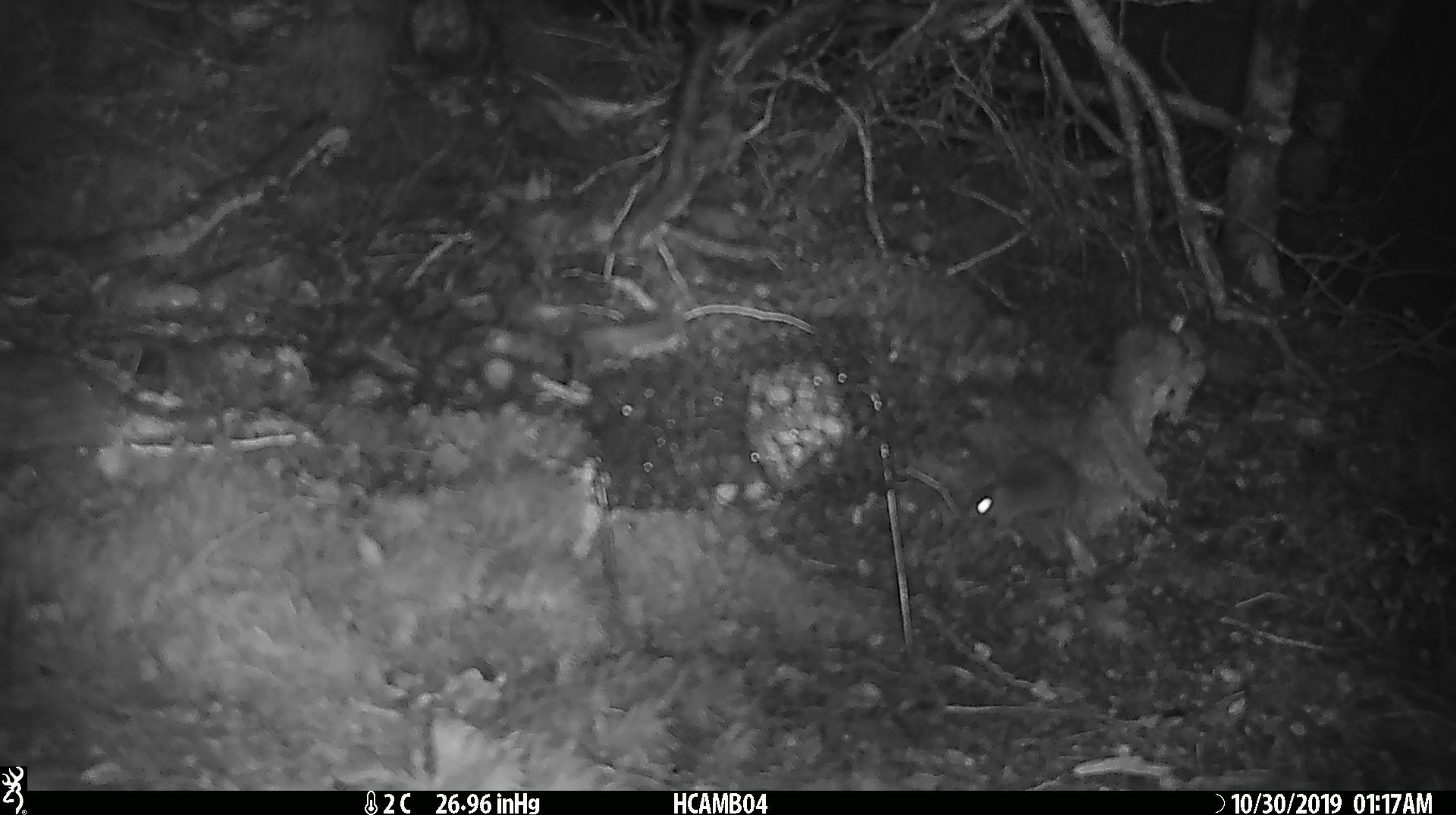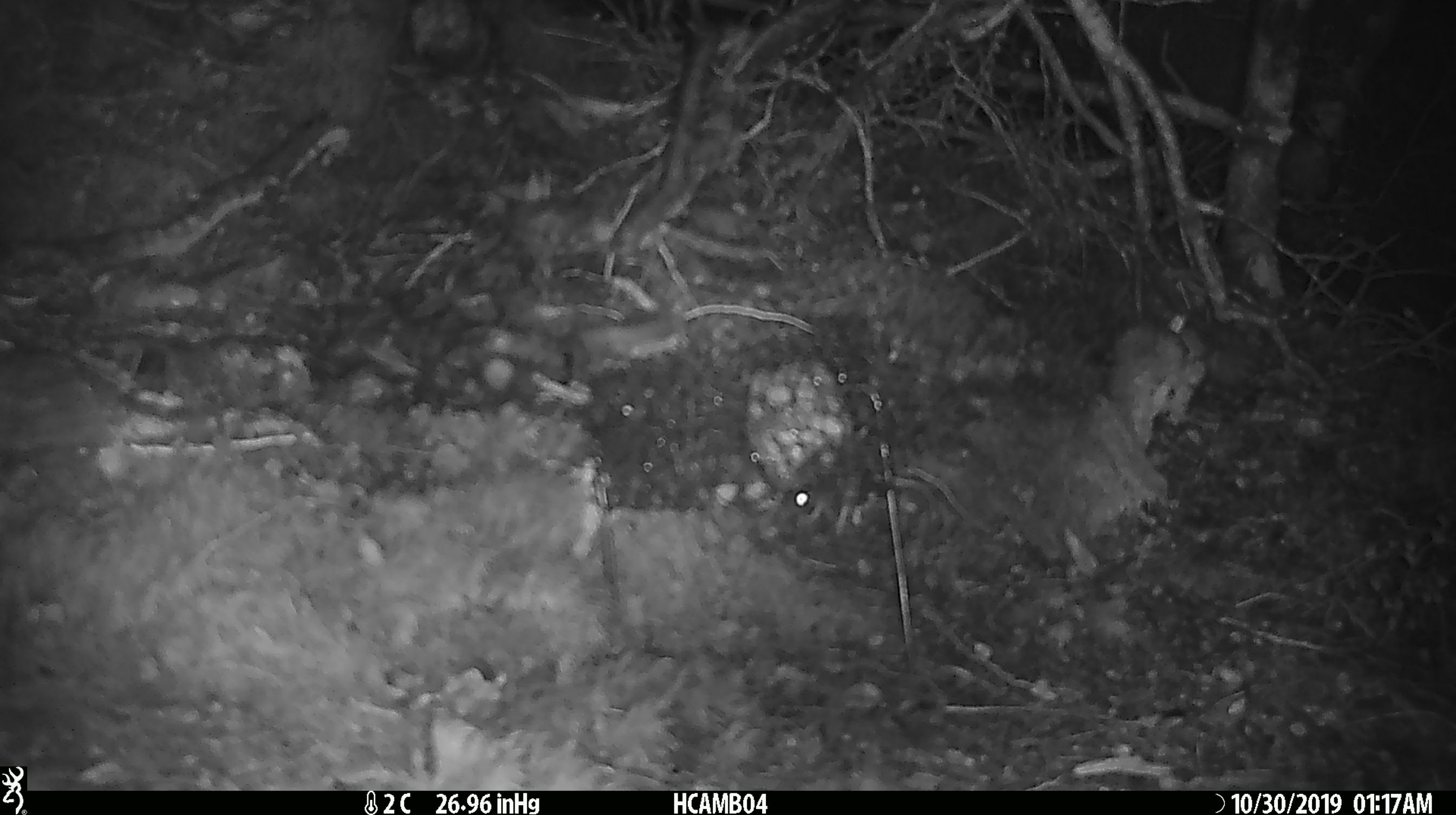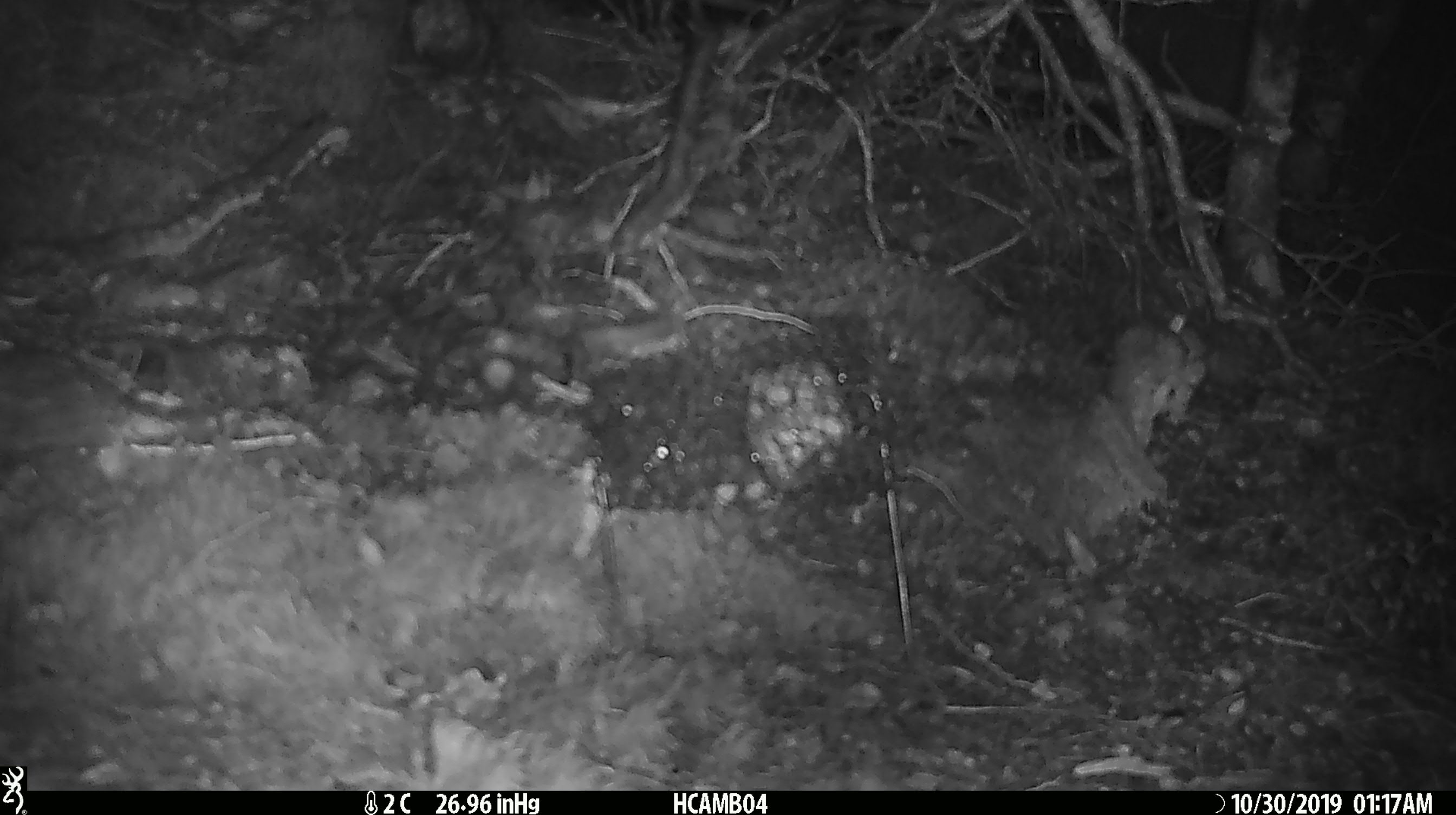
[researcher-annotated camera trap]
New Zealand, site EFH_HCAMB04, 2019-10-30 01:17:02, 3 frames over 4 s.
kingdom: Animalia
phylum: Chordata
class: Mammalia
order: Rodentia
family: Muridae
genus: Mus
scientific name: Mus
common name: mouse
Mouse (Mus).